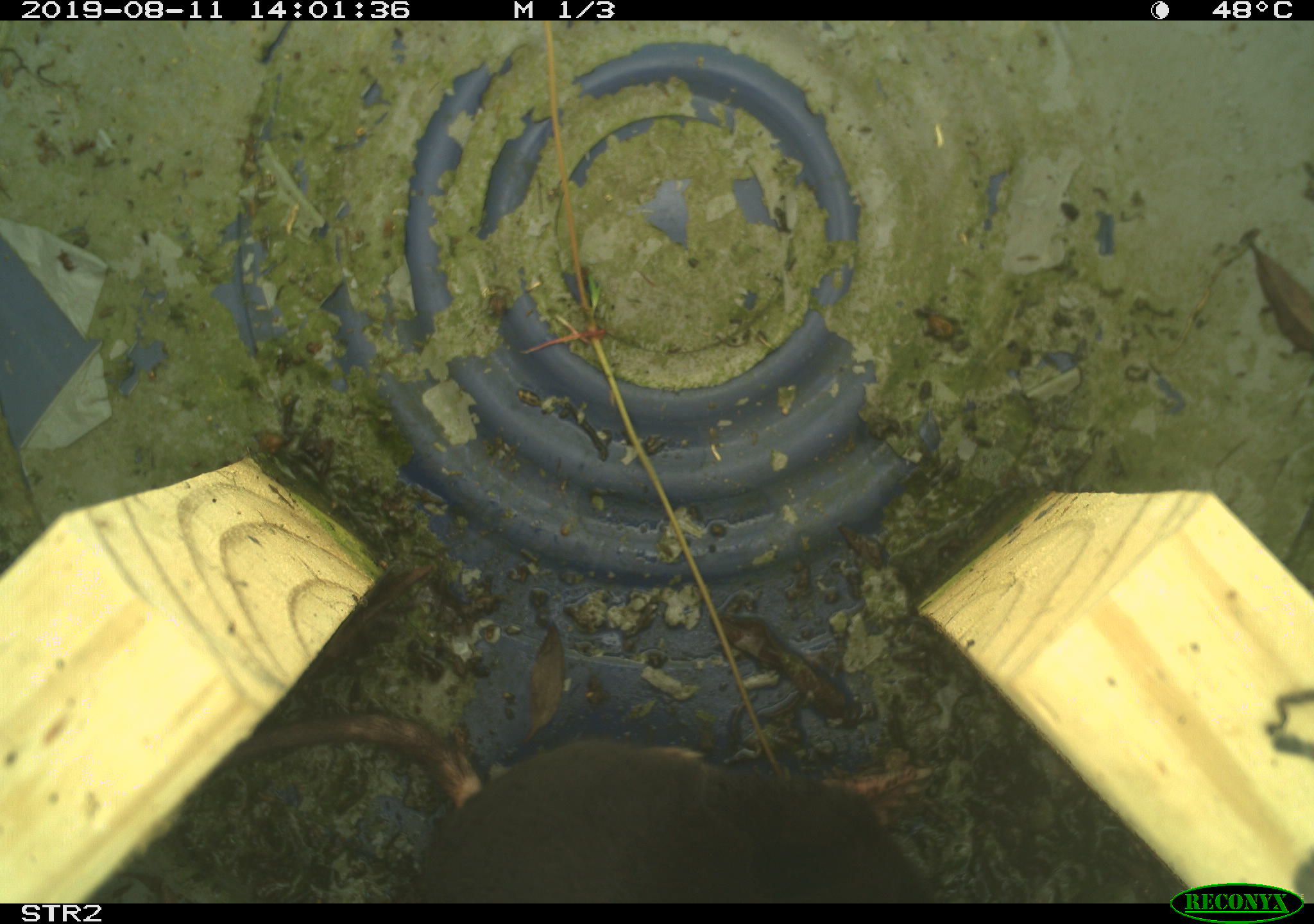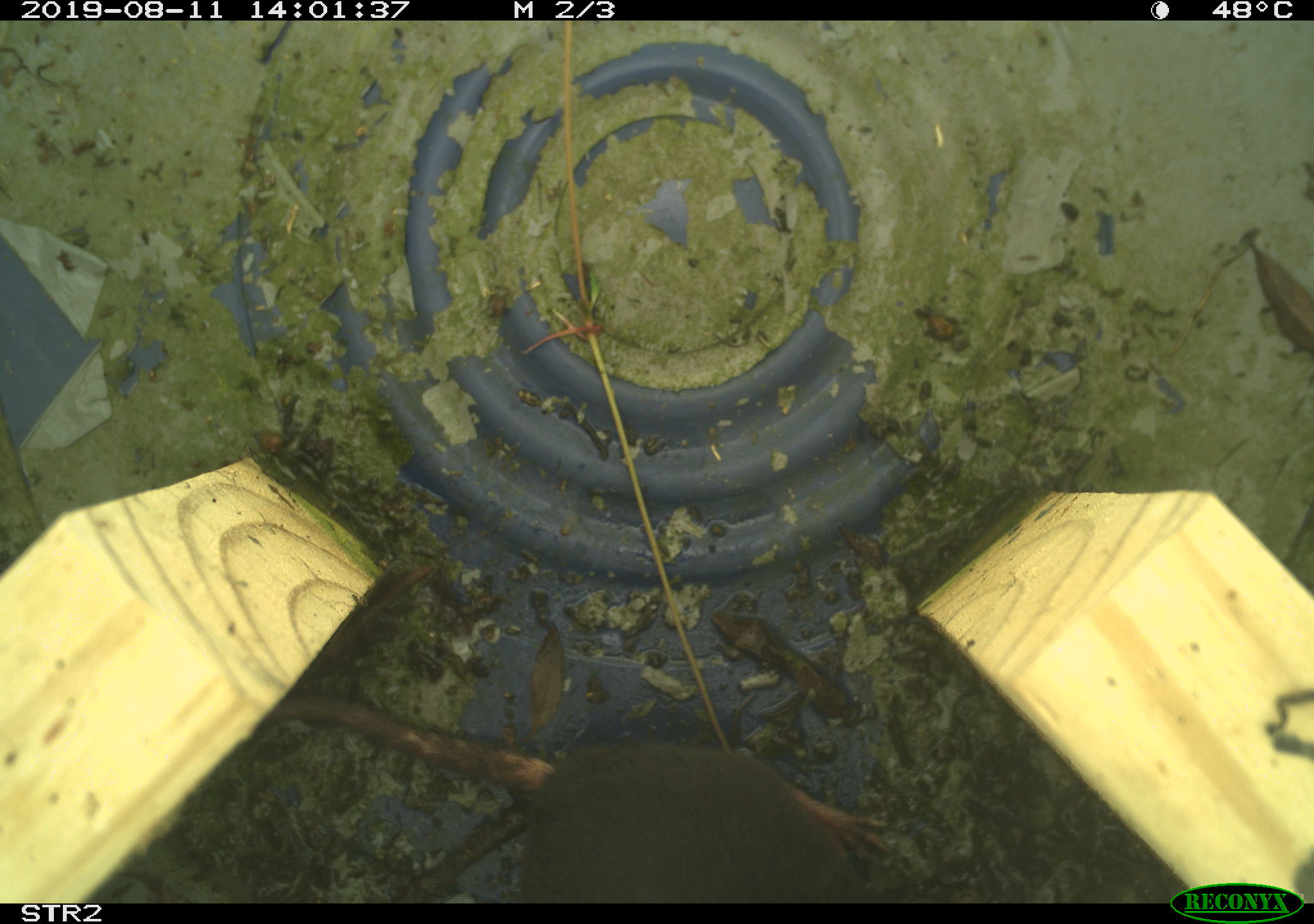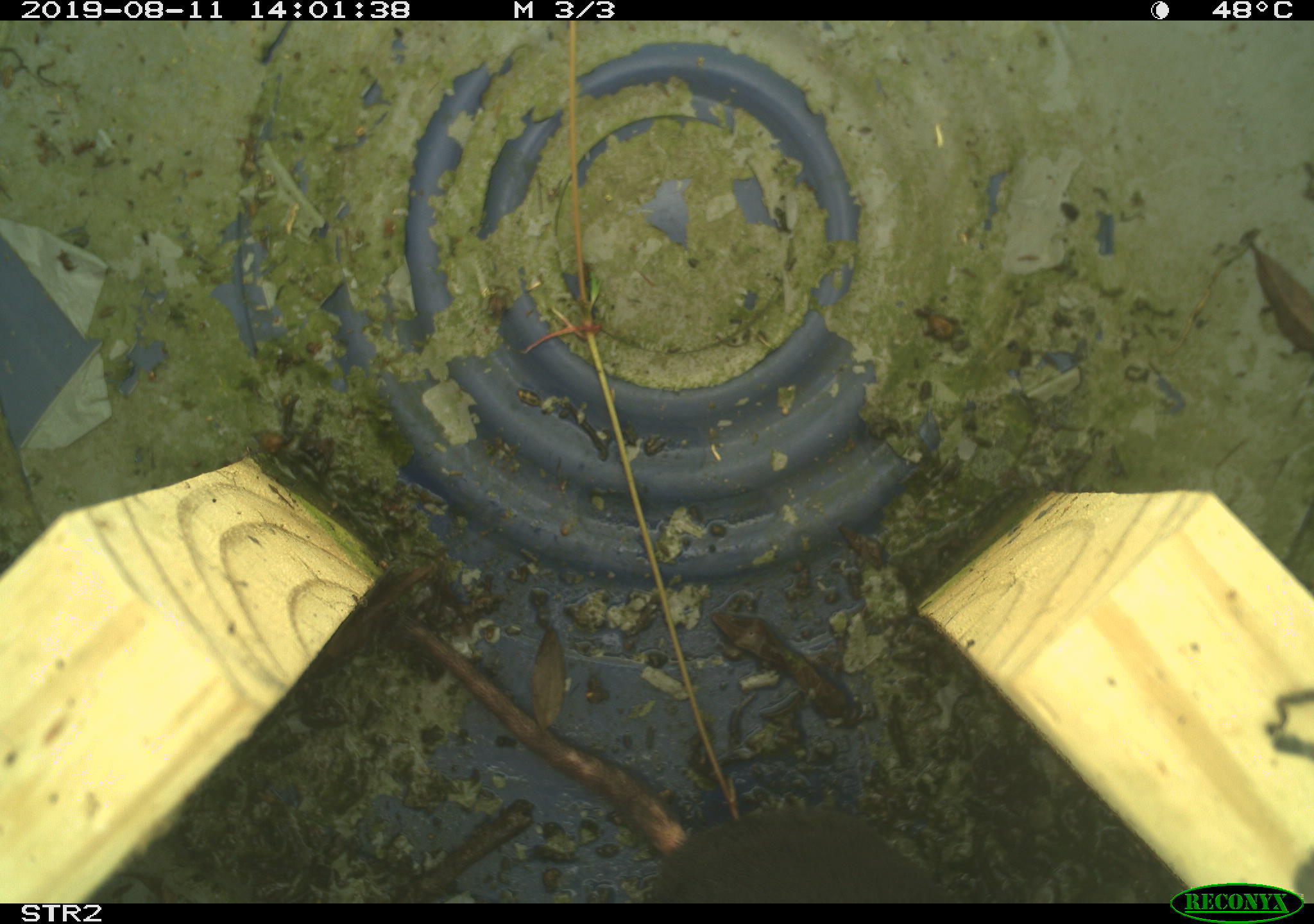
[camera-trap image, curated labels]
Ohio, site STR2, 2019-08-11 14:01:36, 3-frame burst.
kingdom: Animalia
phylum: Chordata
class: Mammalia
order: Eulipotyphla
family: Talpidae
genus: Condylura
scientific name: Condylura cristata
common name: star-nosed mole